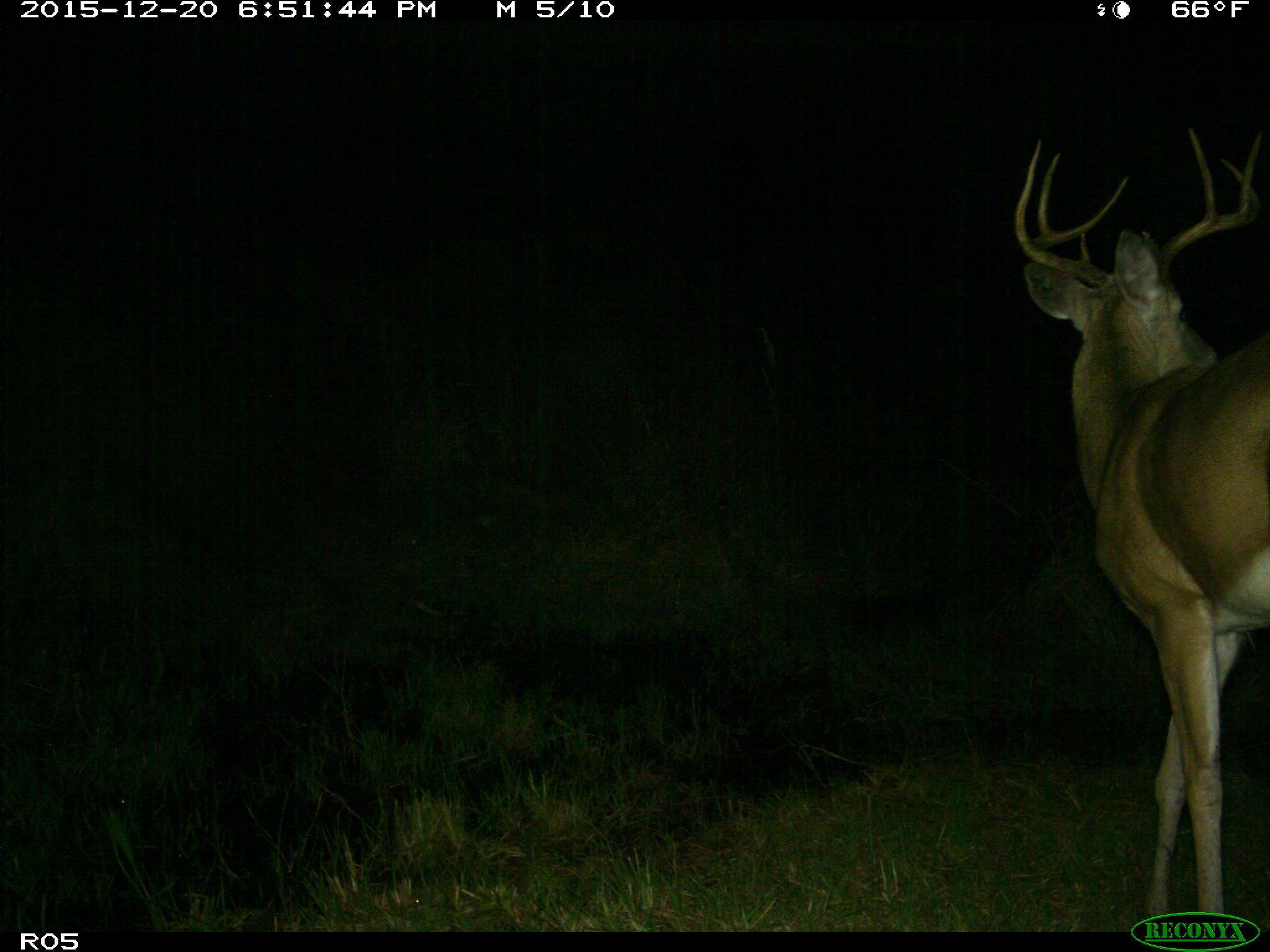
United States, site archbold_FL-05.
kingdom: Animalia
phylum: Chordata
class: Mammalia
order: Artiodactyla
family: Cervidae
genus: Odocoileus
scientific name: Odocoileus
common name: deer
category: unidentified deer